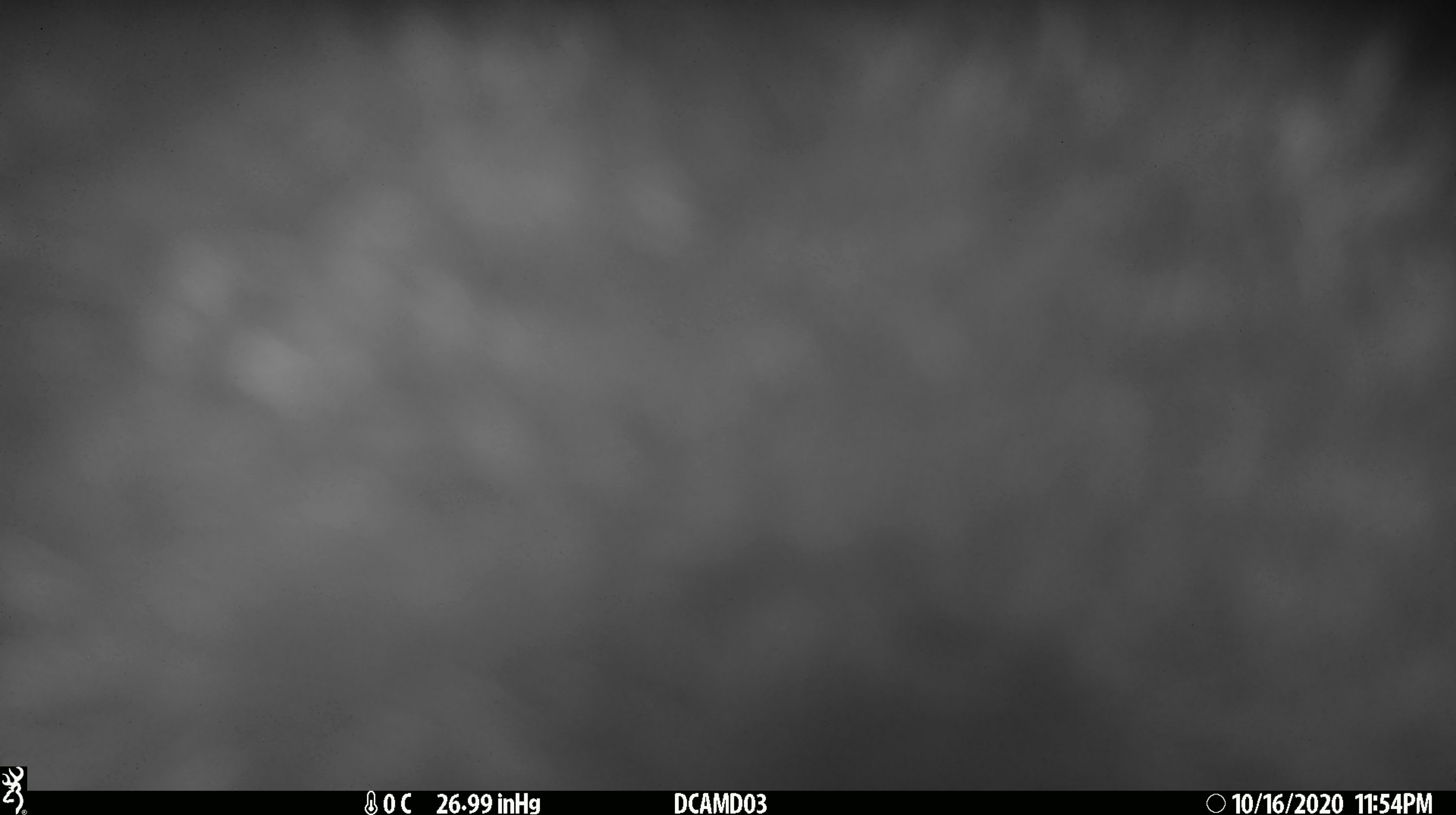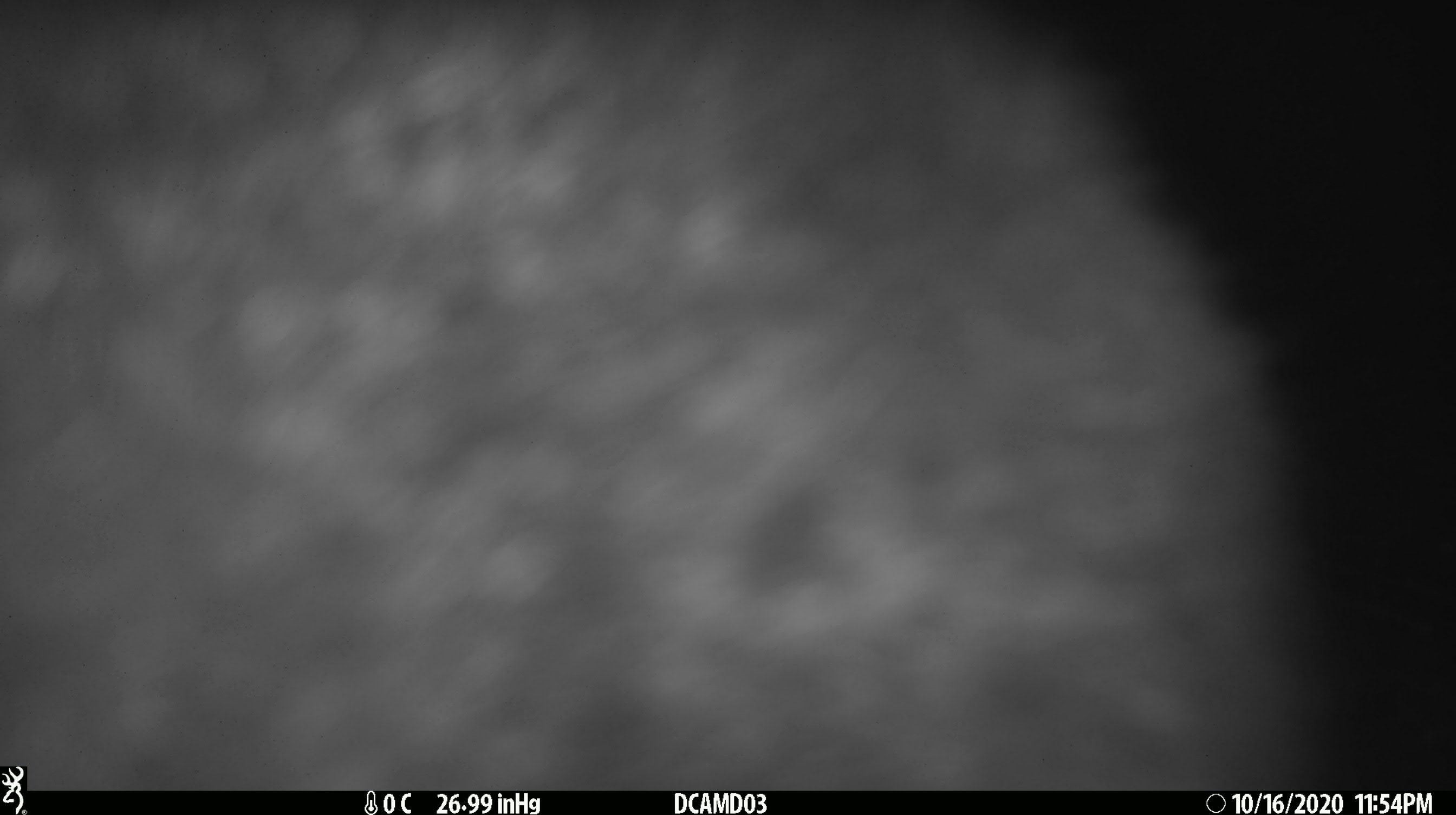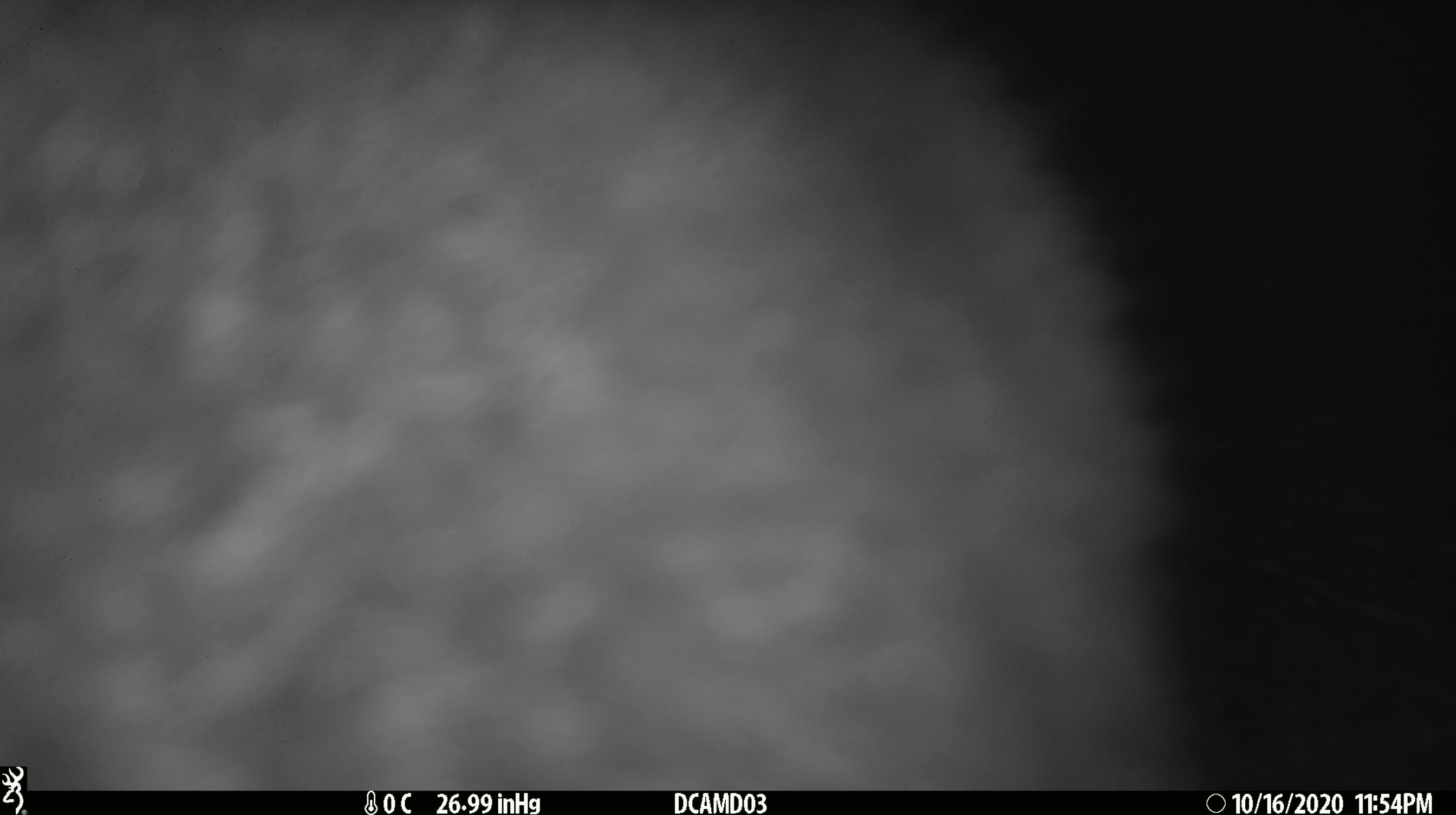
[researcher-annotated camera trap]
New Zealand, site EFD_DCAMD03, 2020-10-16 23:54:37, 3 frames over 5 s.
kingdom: Animalia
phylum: Chordata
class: Mammalia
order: Diprotodontia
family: Phalangeridae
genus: Trichosurus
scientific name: Trichosurus vulpecula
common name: common brushtail possum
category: possum